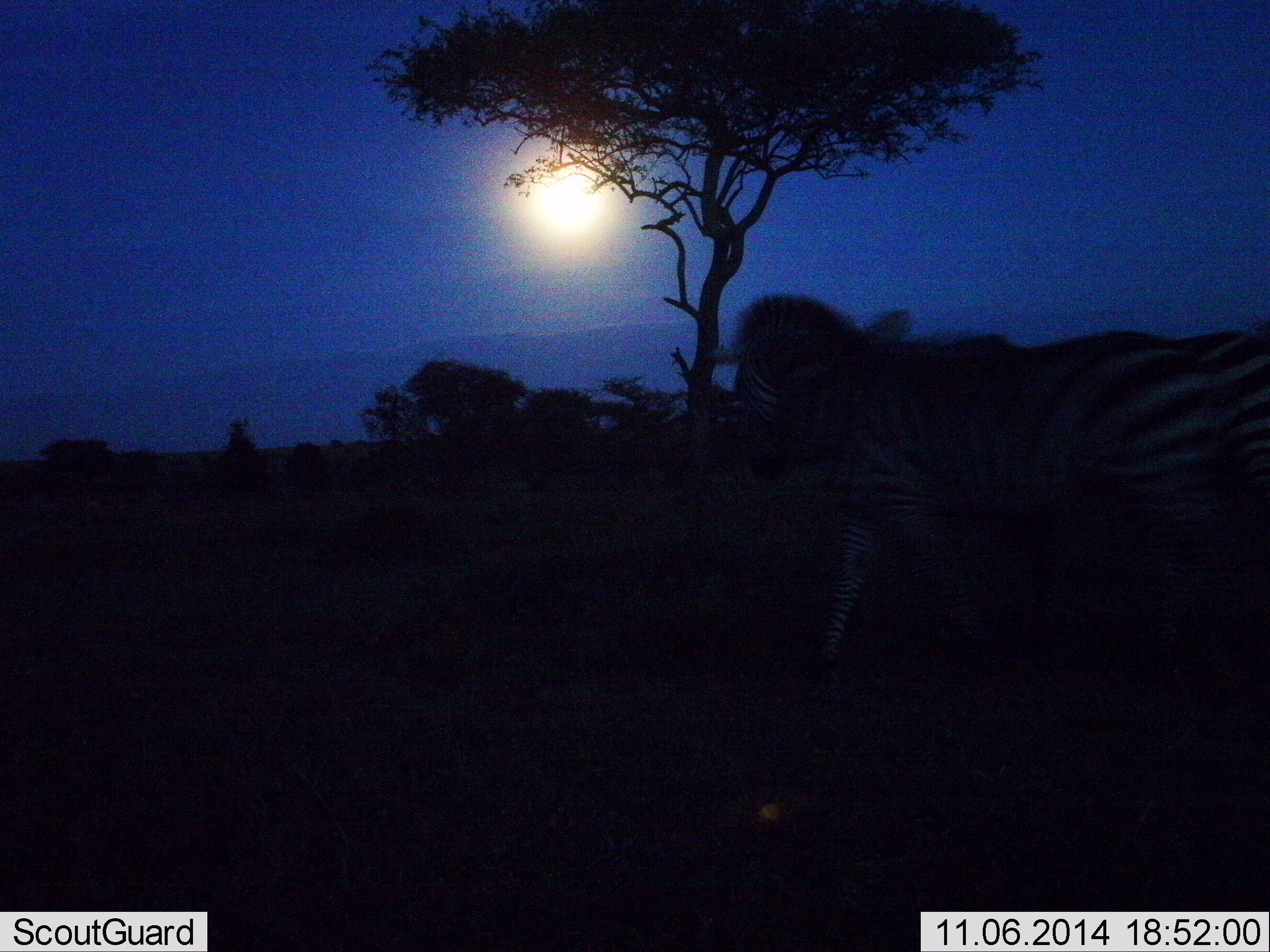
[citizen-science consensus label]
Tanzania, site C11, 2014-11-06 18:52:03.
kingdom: Animalia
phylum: Chordata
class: Mammalia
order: Perissodactyla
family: Equidae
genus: Equus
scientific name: Equus quagga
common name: plains zebra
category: zebra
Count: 1.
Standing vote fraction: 10%.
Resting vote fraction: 0%.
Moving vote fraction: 90%.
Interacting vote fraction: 0%.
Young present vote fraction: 0%.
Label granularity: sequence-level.